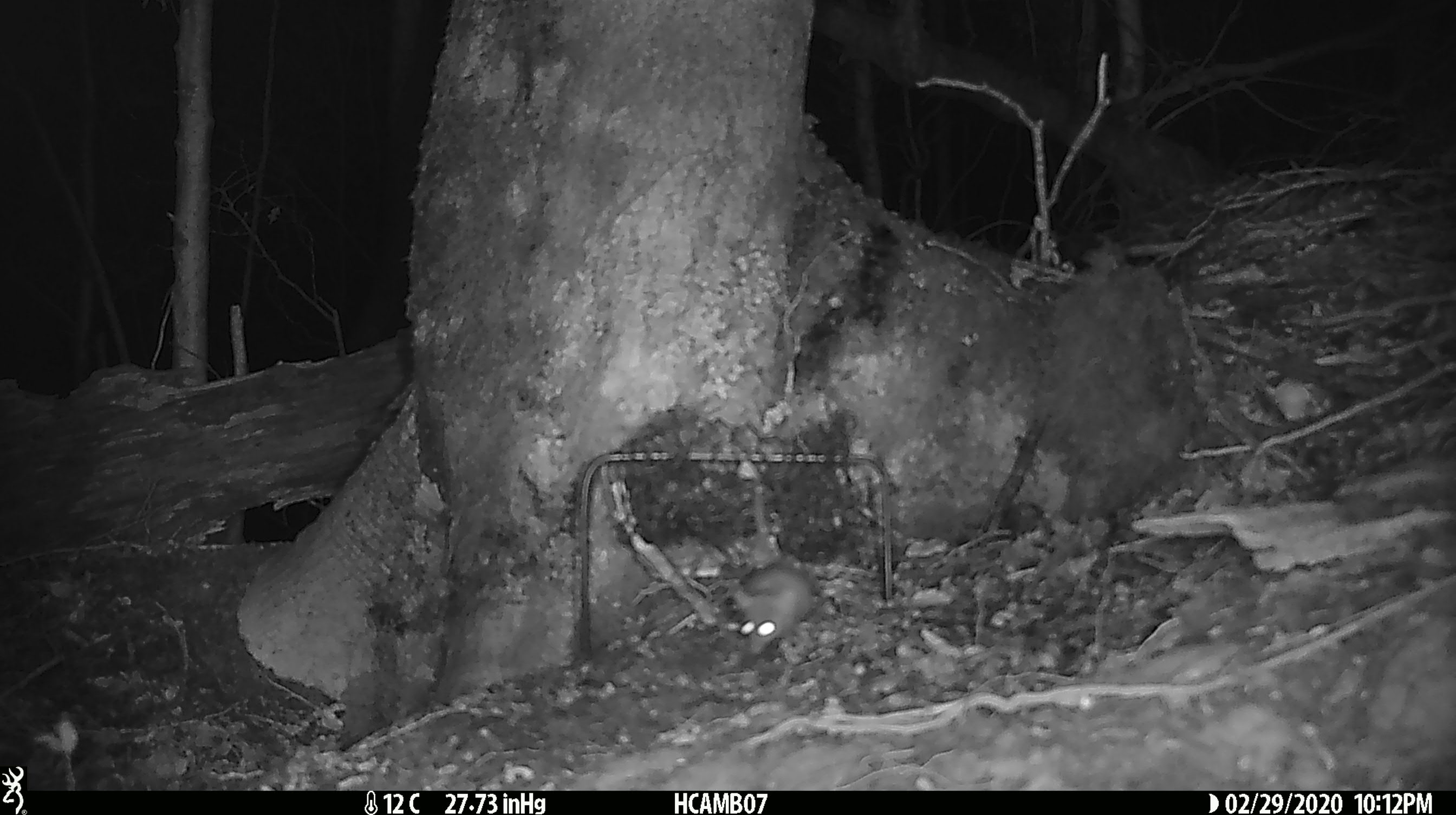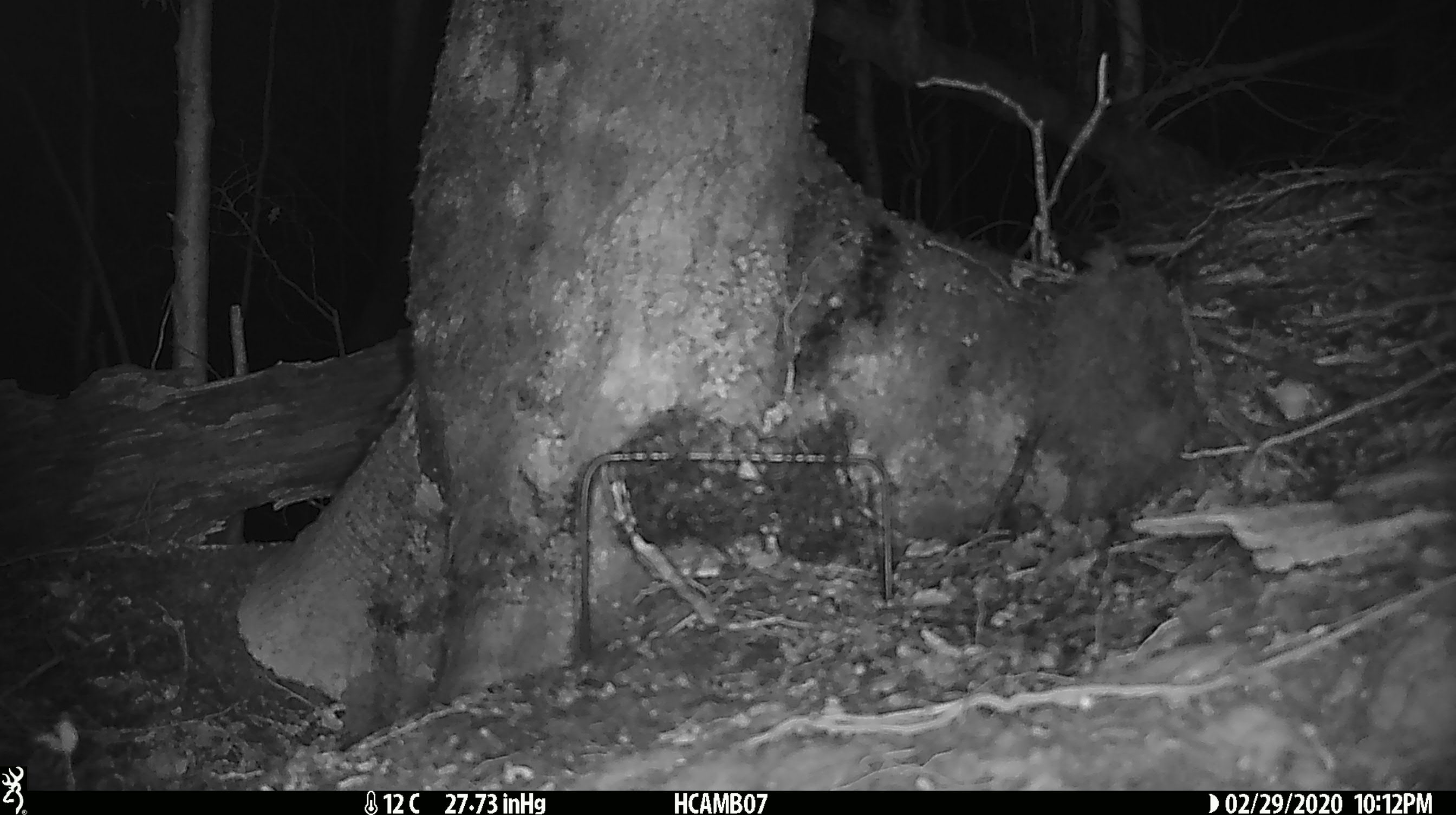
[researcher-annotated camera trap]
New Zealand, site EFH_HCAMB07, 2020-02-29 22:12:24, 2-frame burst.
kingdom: Animalia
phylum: Chordata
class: Mammalia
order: Rodentia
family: Muridae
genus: Mus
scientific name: Mus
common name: mouse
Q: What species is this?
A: Mouse (Mus).